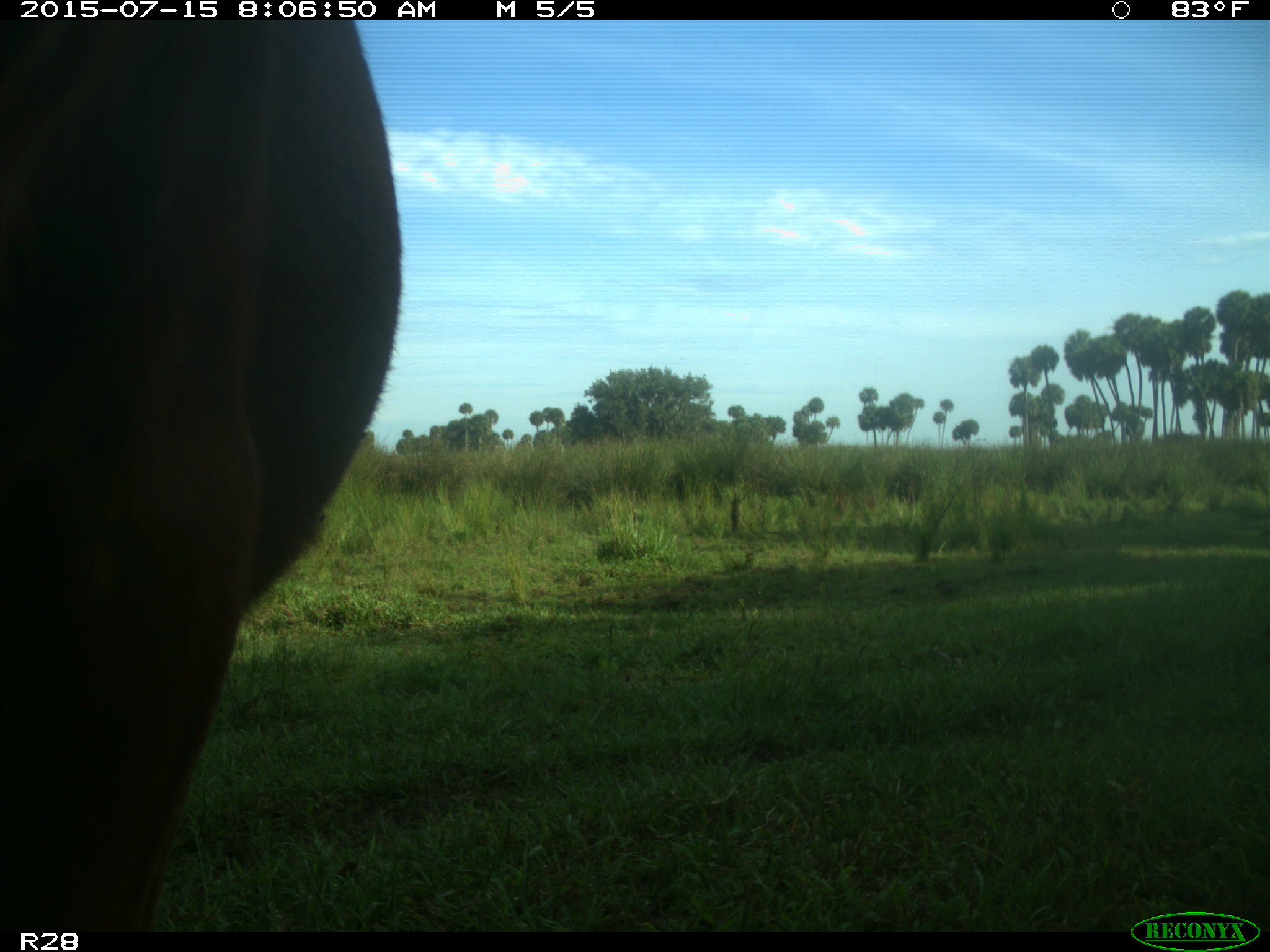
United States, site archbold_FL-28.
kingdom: Animalia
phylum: Chordata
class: Mammalia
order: Artiodactyla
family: Bovidae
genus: Bos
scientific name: Bos taurus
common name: domestic cow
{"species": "Bos taurus (domestic cow)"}